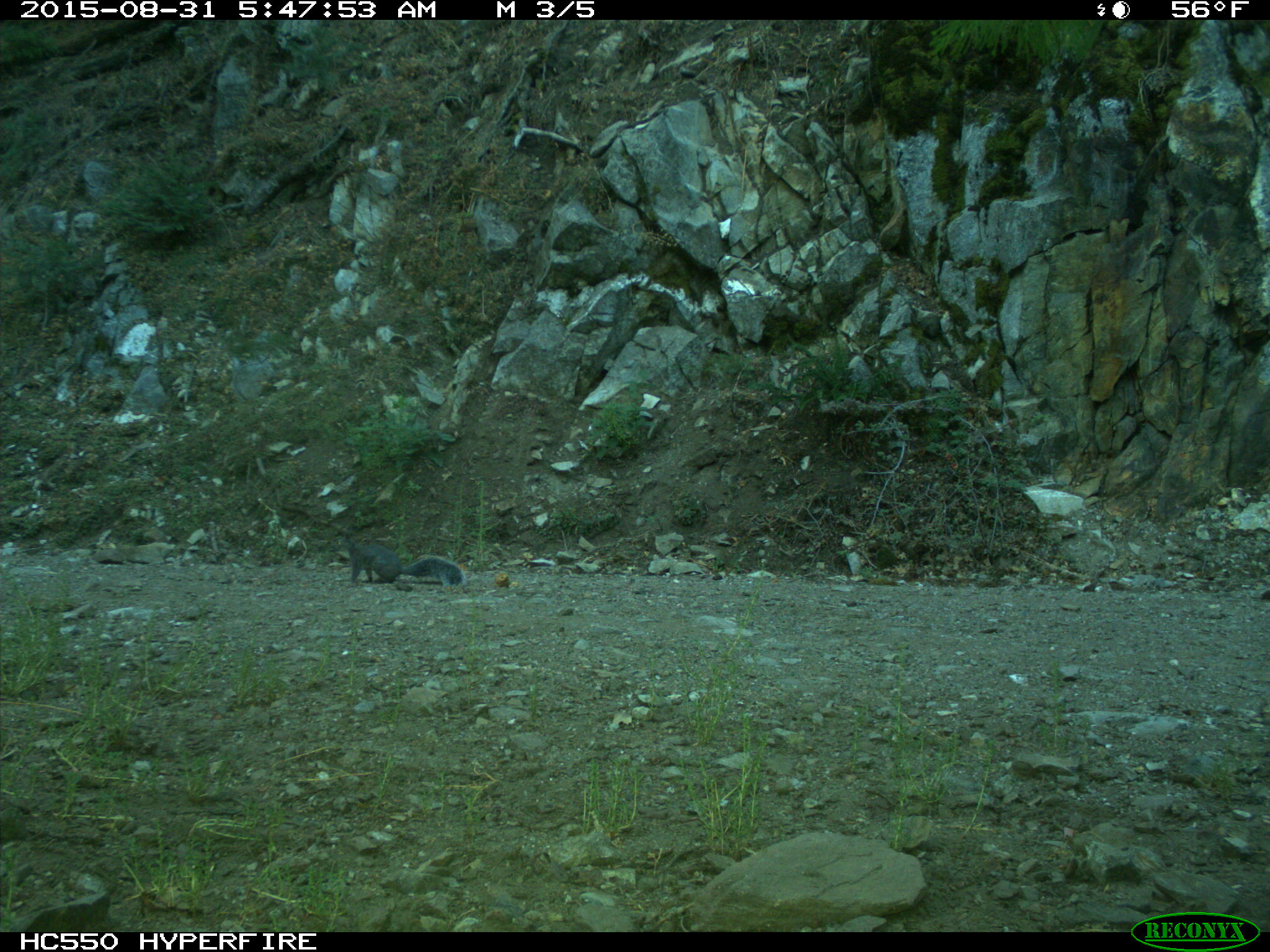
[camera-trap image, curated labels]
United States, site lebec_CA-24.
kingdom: Animalia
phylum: Chordata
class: Mammalia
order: Rodentia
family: Sciuridae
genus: Sciurus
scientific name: Sciurus carolinensis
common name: eastern gray squirrel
Sciurus carolinensis (eastern gray squirrel).